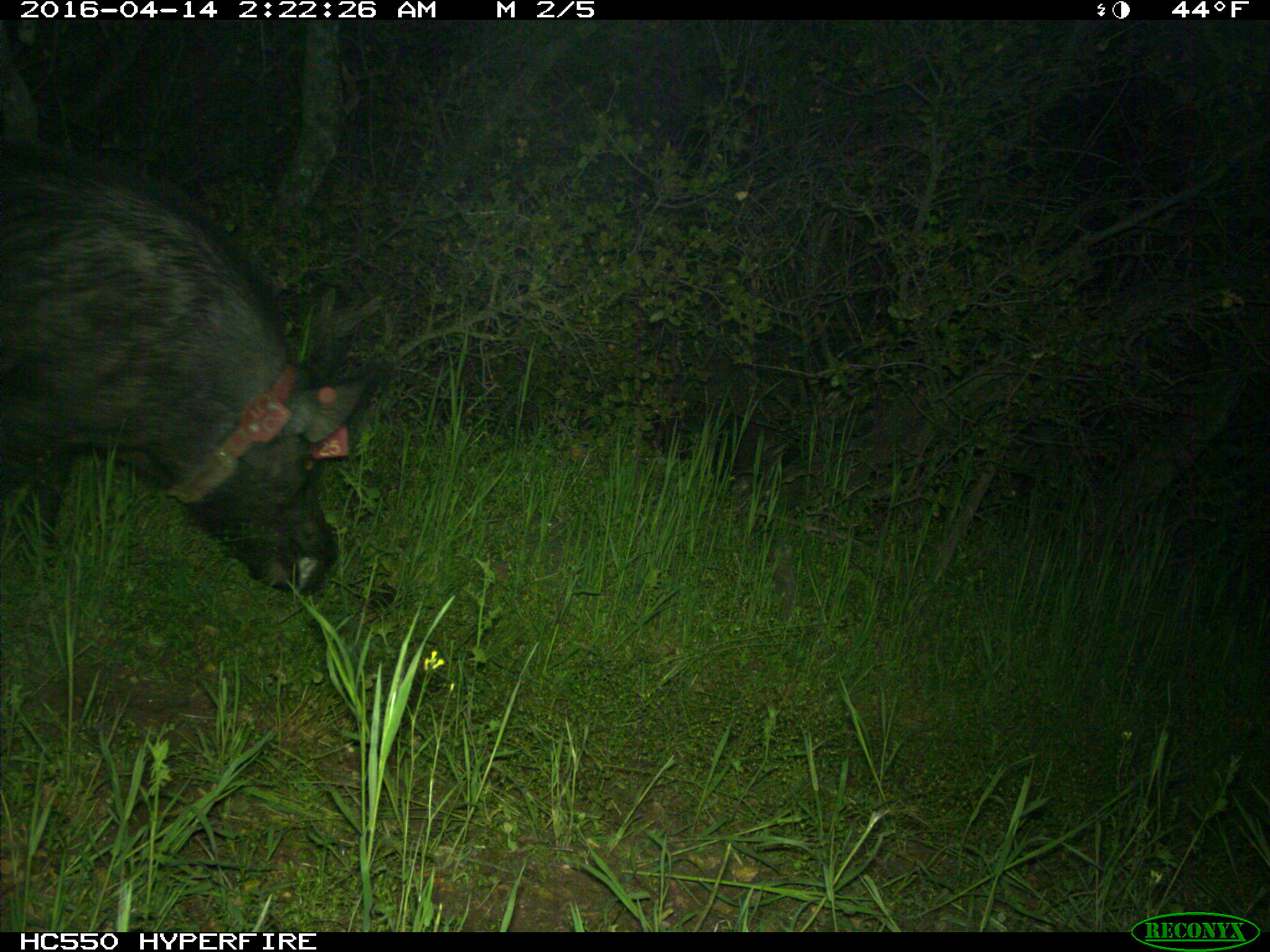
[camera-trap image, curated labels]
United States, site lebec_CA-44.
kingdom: Animalia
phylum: Chordata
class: Mammalia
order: Artiodactyla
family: Suidae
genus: Sus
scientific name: Sus scrofa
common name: wild boar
Sus scrofa (wild boar).